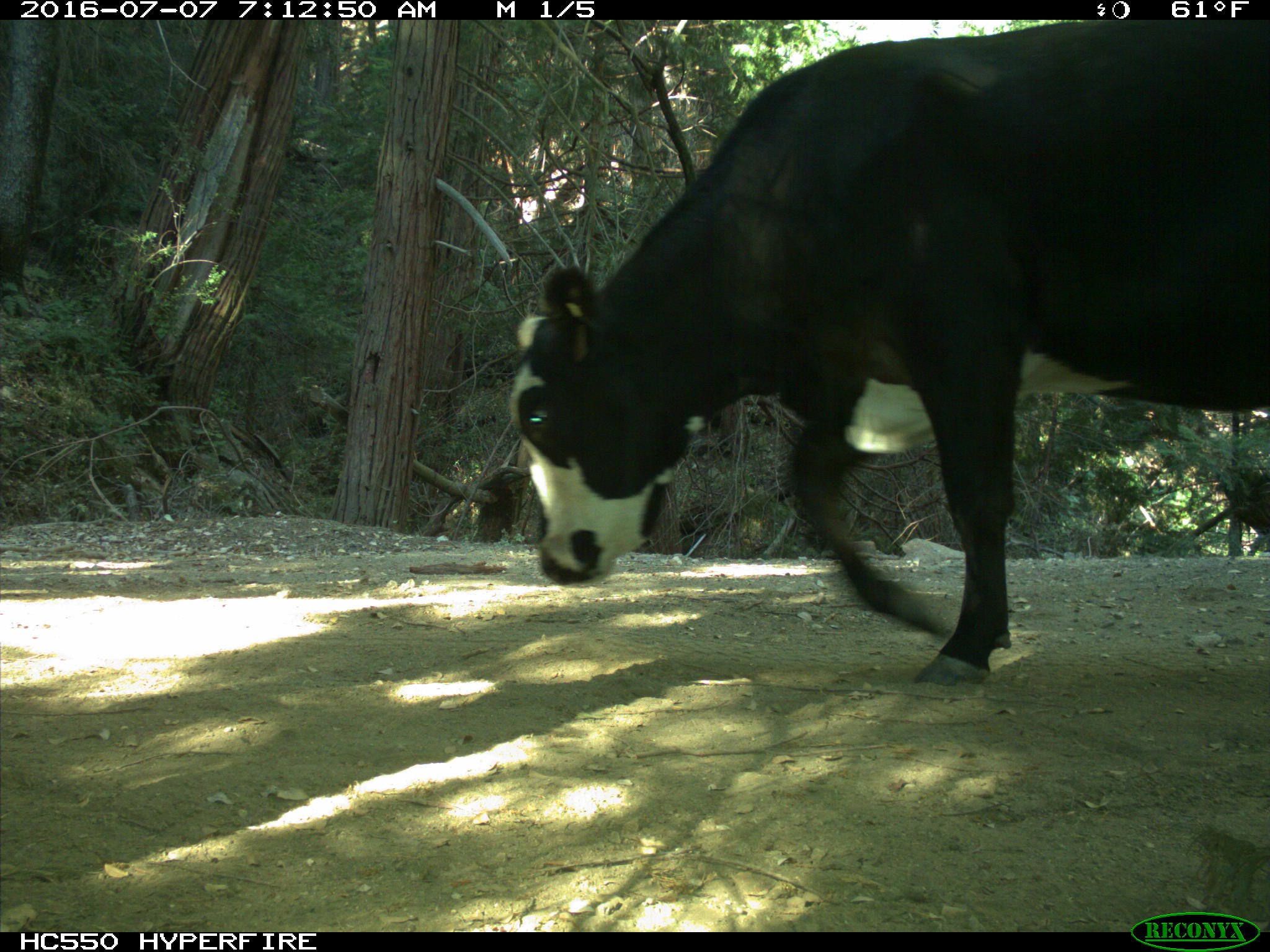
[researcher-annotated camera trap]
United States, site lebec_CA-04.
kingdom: Animalia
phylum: Chordata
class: Mammalia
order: Artiodactyla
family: Bovidae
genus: Bos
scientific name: Bos taurus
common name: domestic cow